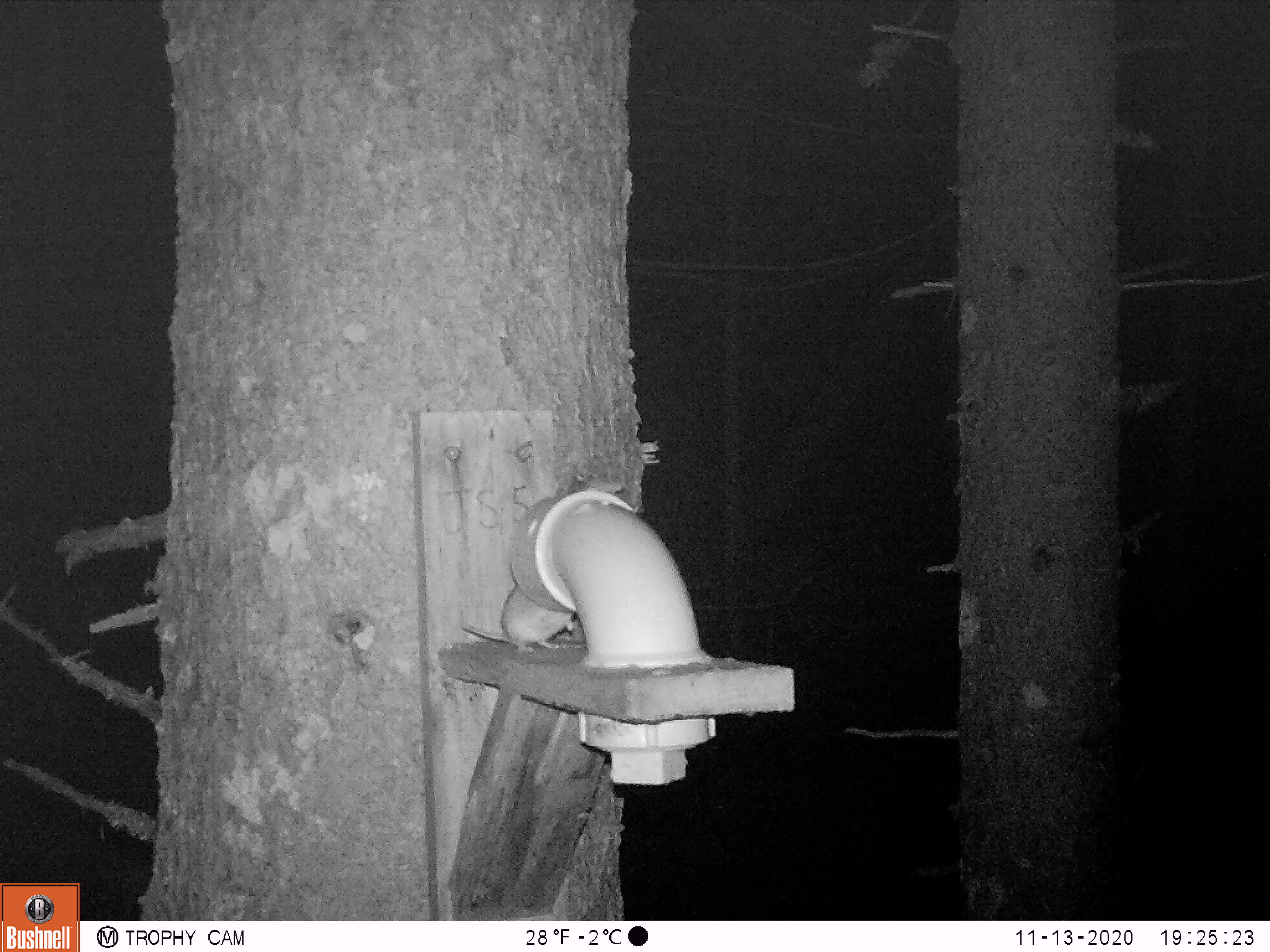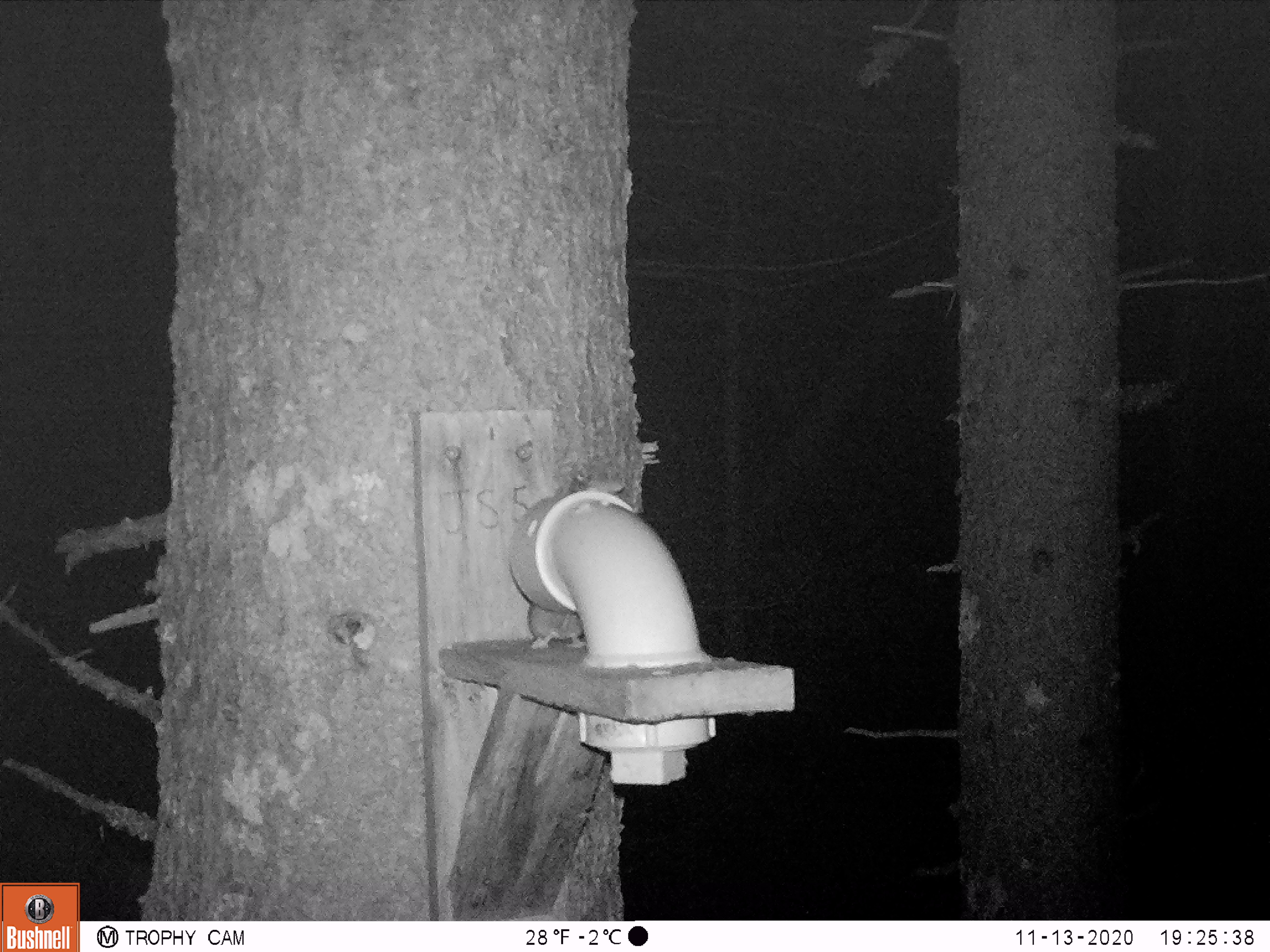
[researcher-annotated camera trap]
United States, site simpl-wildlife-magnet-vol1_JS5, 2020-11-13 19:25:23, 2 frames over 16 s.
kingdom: Animalia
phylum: Chordata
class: Mammalia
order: Rodentia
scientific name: Rodentia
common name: mouse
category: mouse sp.